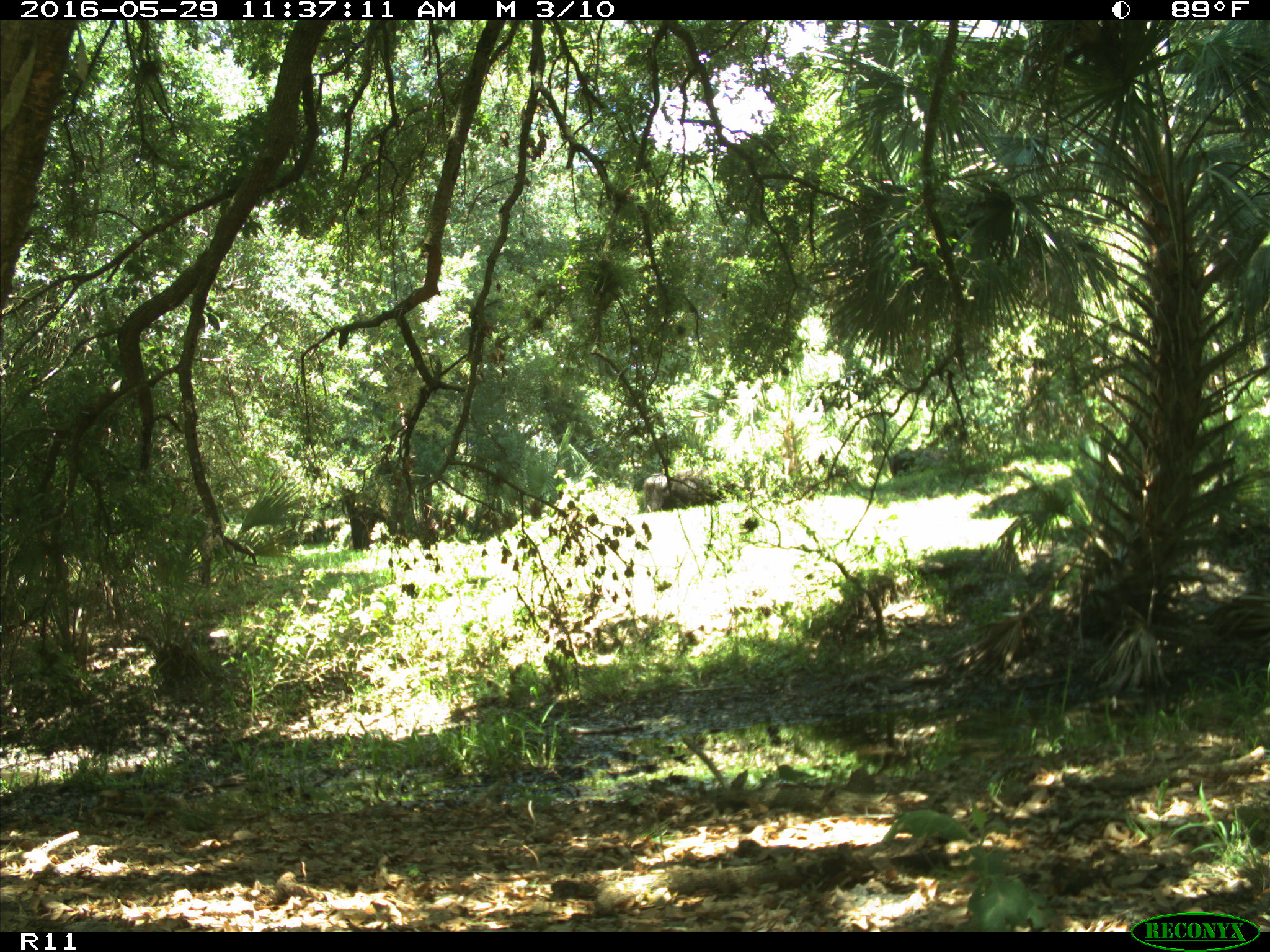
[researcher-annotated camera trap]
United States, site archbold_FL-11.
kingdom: Animalia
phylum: Chordata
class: Mammalia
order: Artiodactyla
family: Bovidae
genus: Bos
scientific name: Bos taurus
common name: domestic cow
Bos taurus (domestic cow).